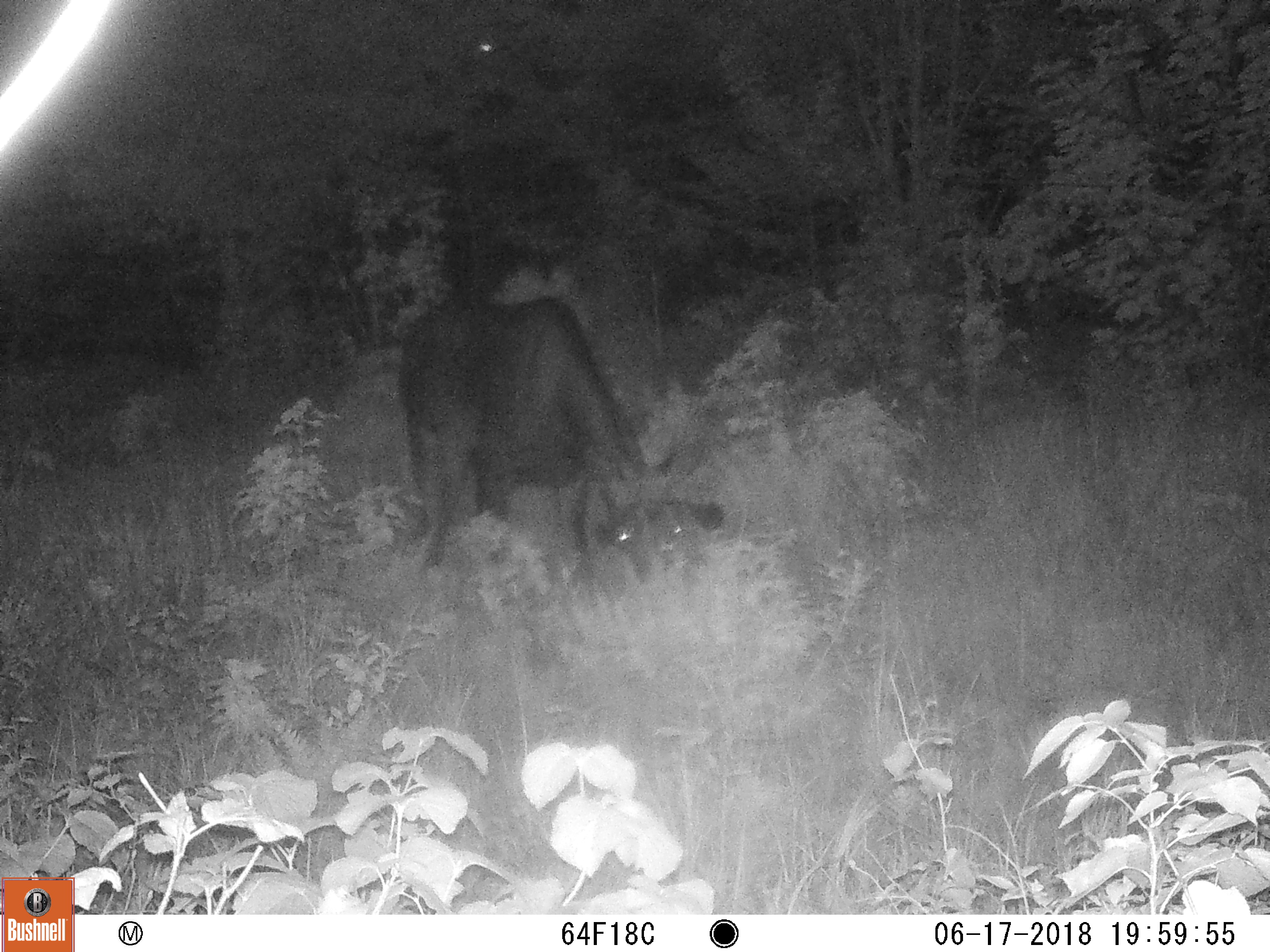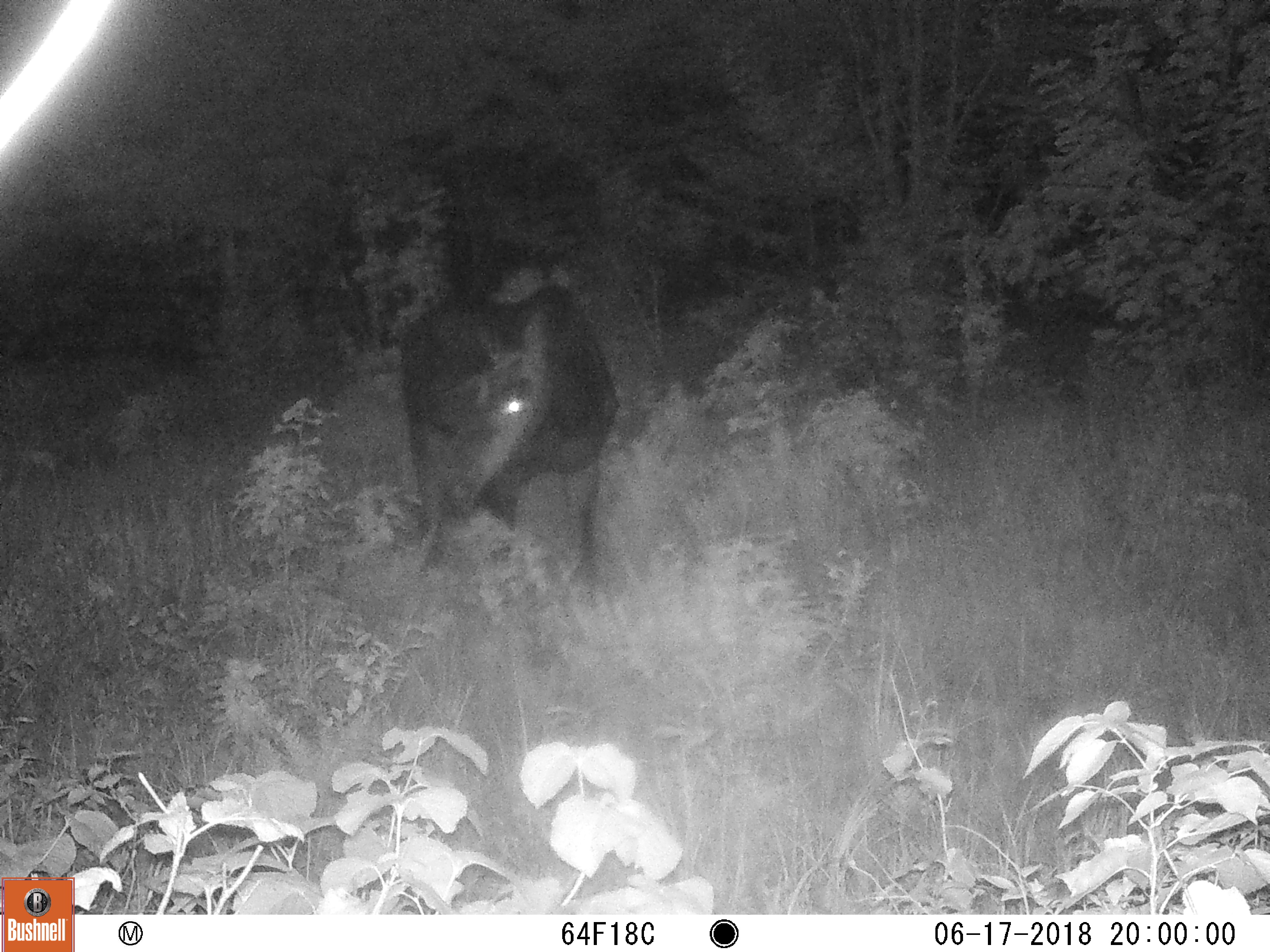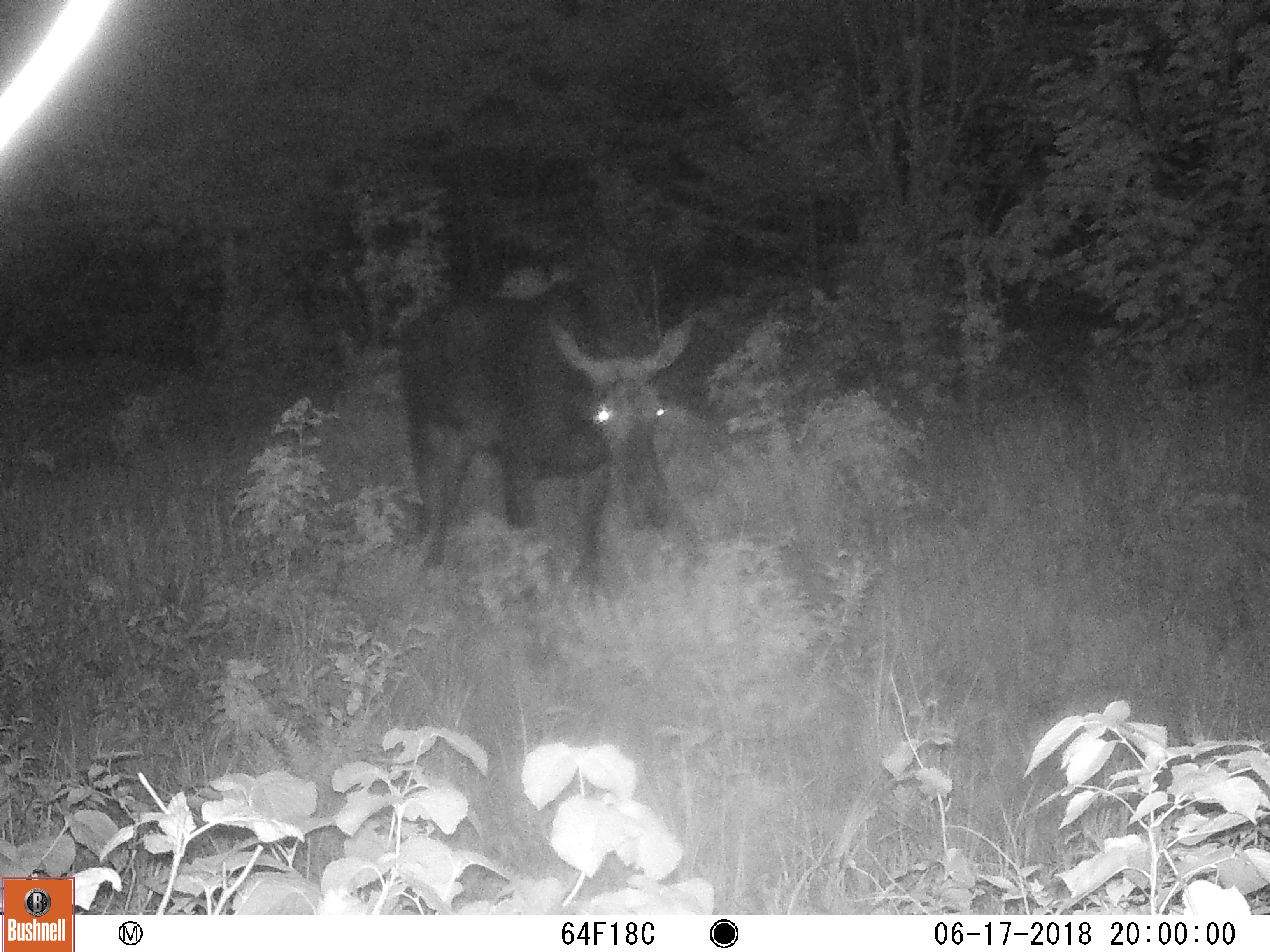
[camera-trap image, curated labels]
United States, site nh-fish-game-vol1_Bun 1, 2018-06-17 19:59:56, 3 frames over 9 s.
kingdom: Animalia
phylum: Chordata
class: Mammalia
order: Artiodactyla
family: Cervidae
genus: Alces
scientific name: Alces alces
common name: moose